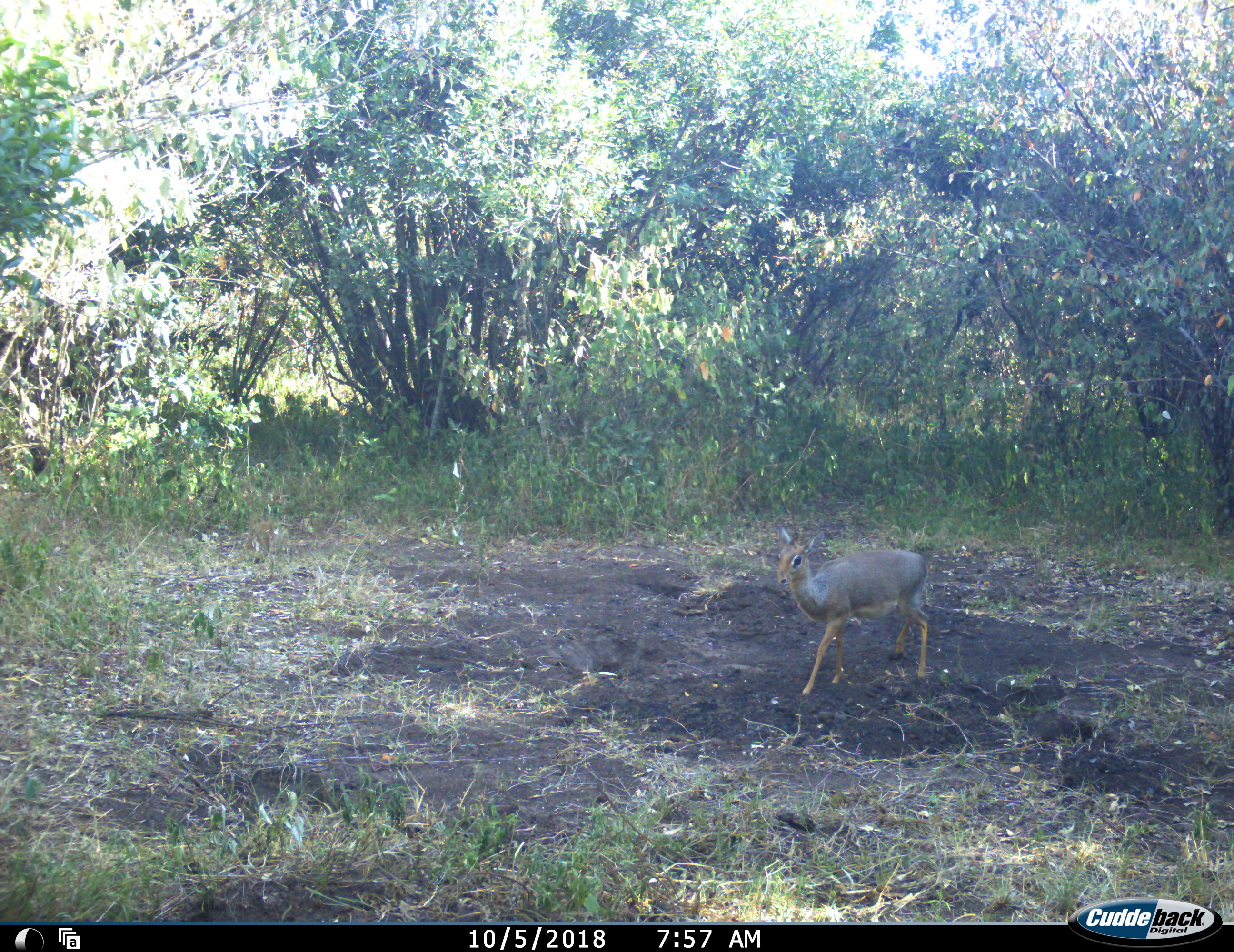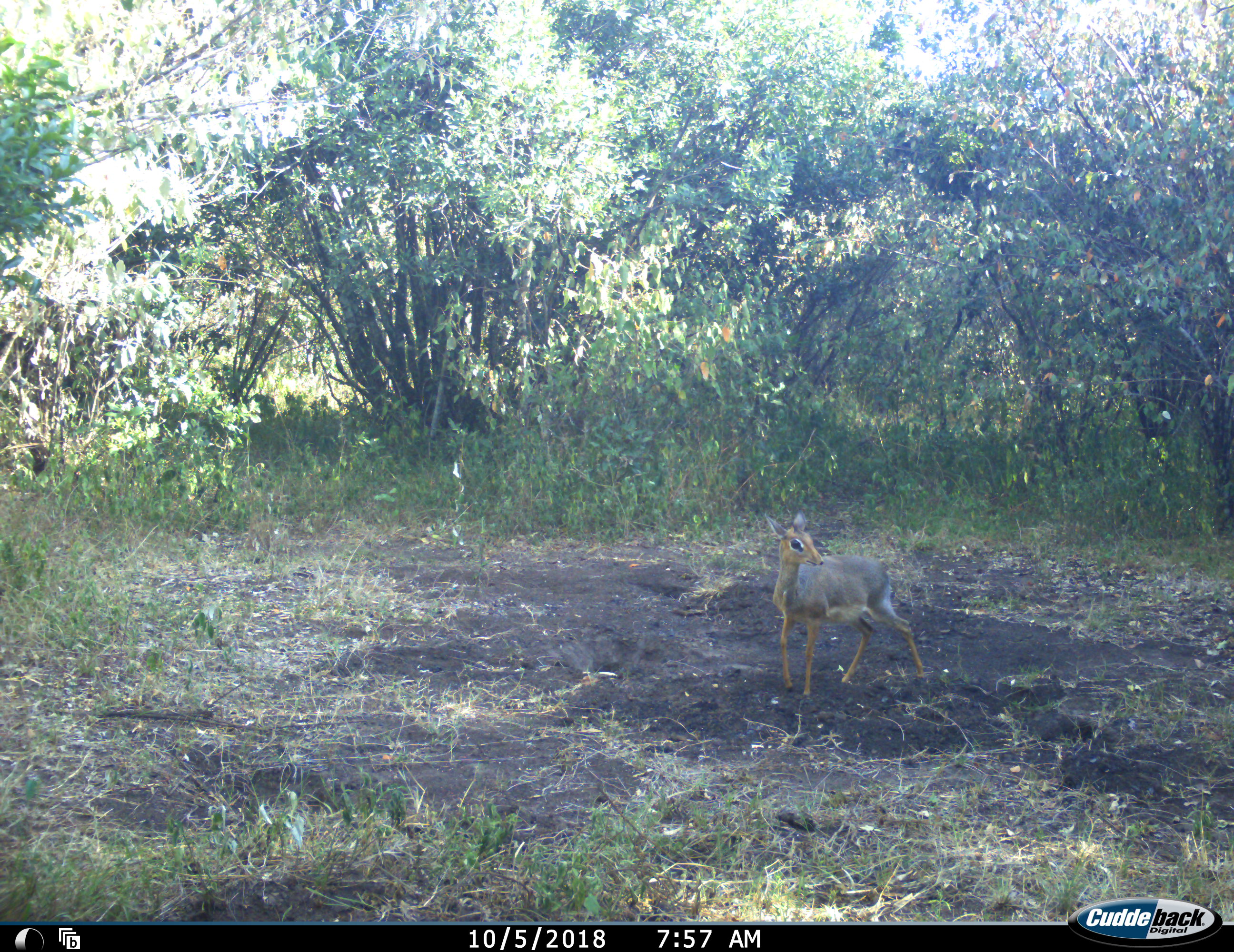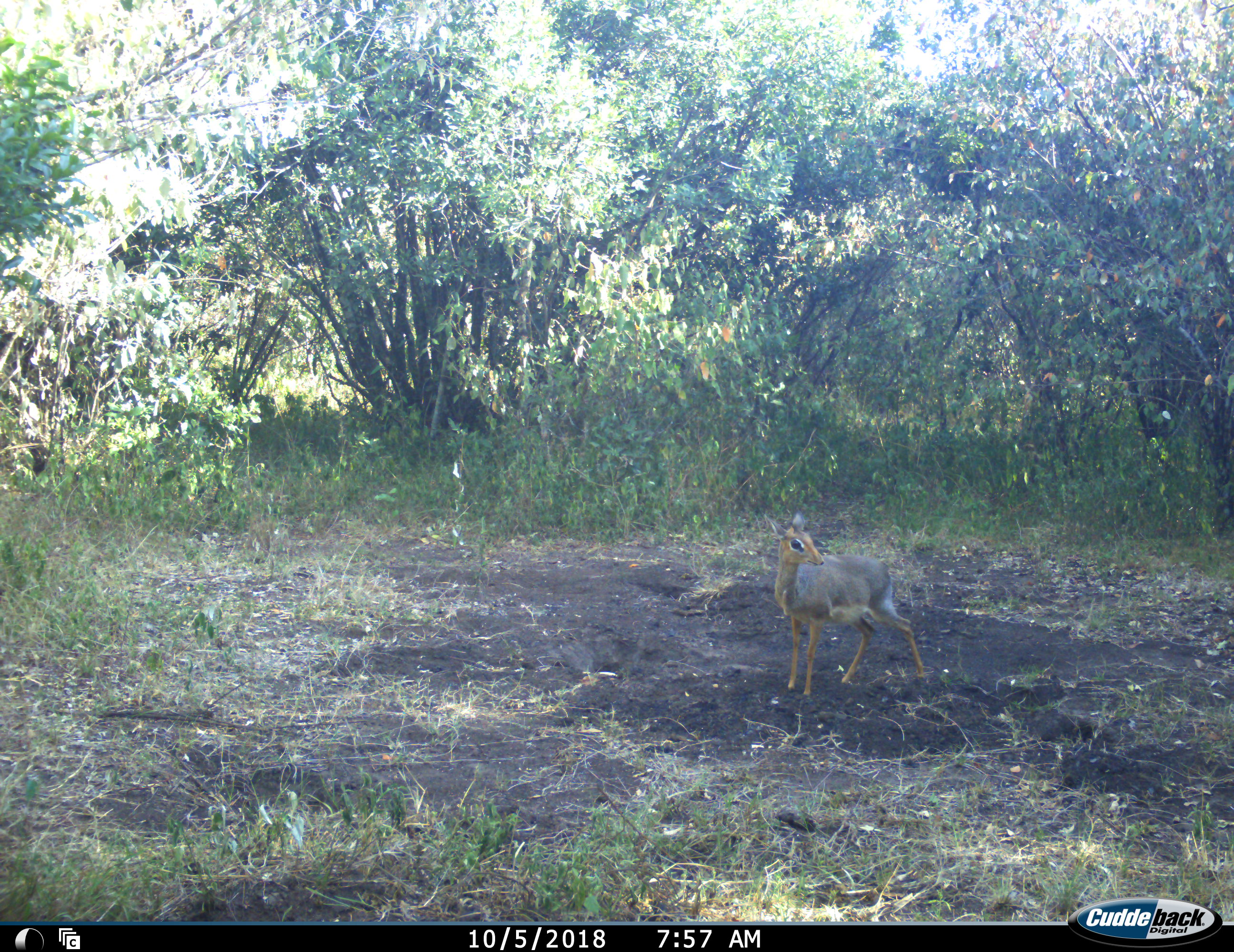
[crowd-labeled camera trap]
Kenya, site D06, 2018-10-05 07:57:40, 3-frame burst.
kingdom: Animalia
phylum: Chordata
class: Mammalia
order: Artiodactyla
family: Bovidae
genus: Madoqua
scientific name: Madoqua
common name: dikdik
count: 1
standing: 86%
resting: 0%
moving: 43%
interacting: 0%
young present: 0%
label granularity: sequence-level